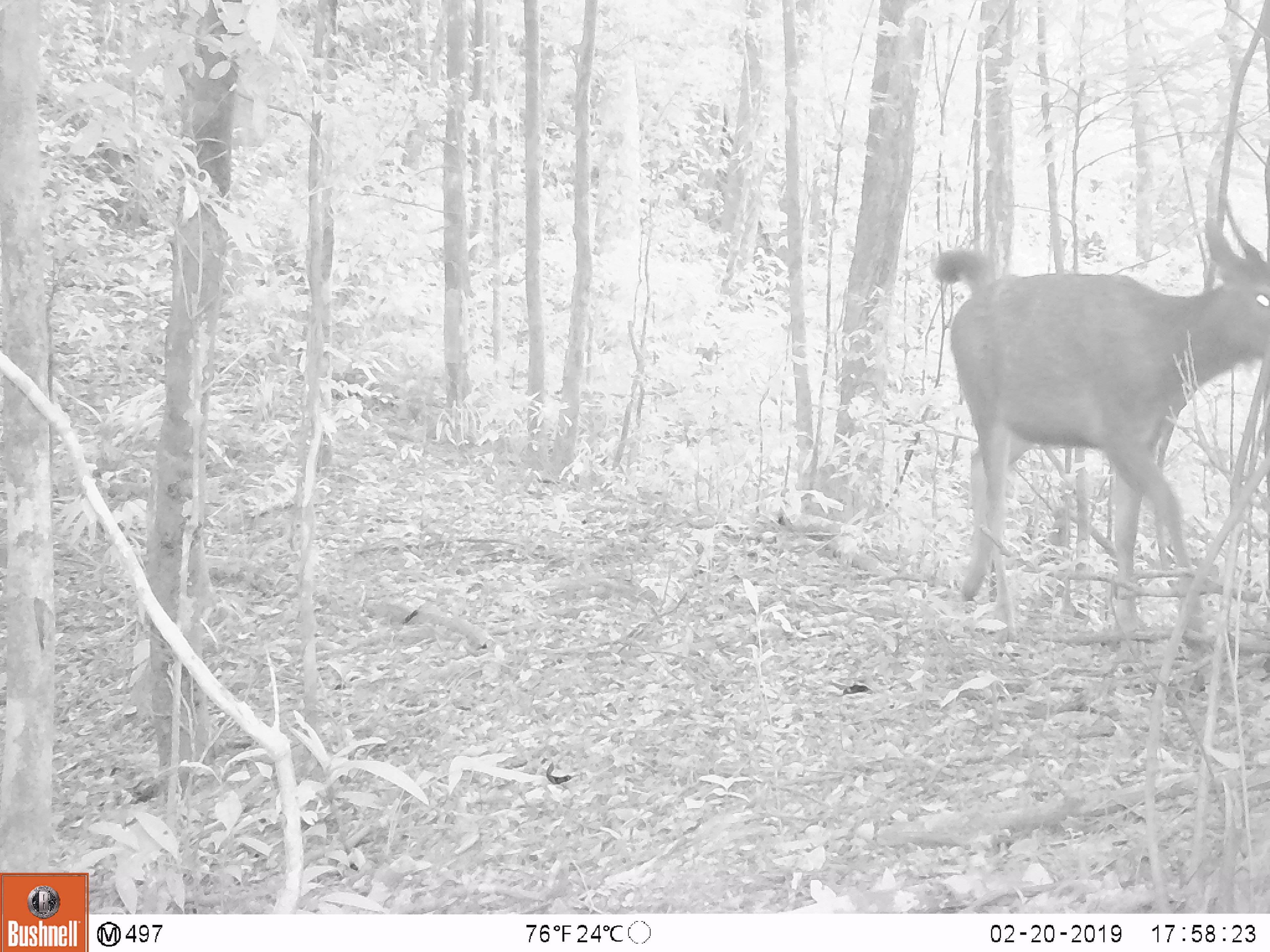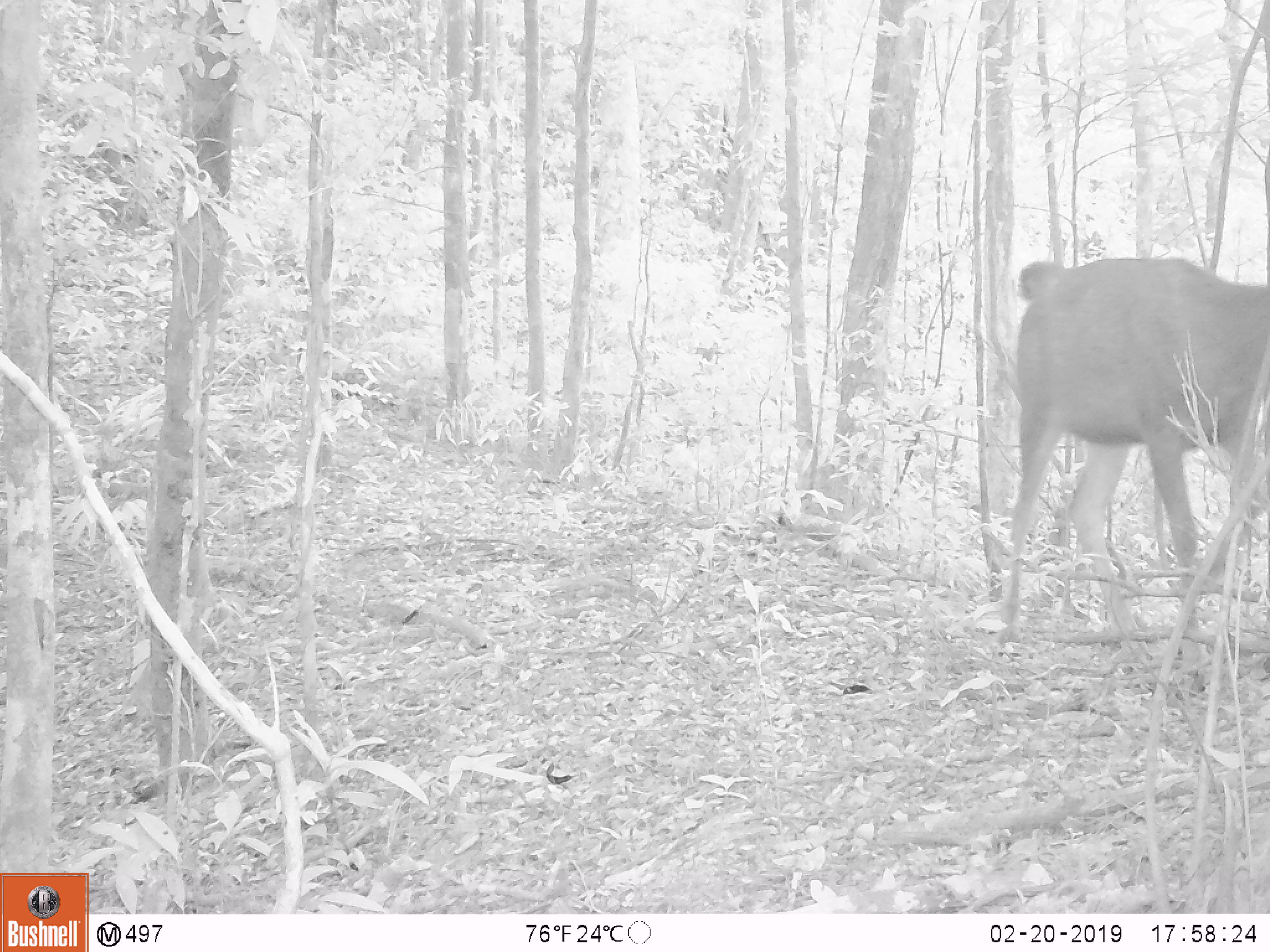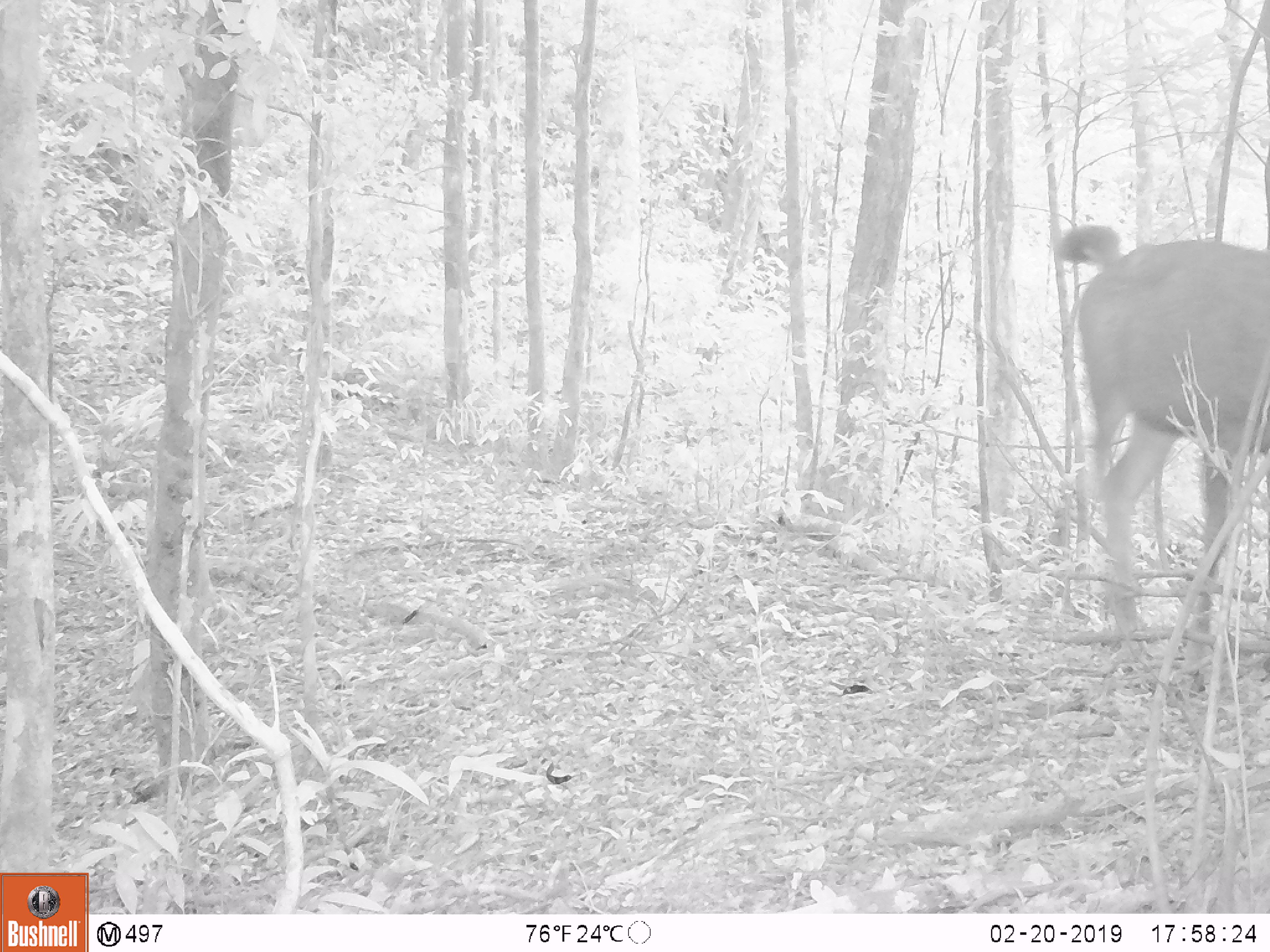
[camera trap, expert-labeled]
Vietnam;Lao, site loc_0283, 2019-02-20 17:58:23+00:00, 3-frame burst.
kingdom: Animalia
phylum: Chordata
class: Mammalia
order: Artiodactyla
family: Cervidae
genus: Rusa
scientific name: Rusa unicolor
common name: sambar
Sambar (Rusa unicolor). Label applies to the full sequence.